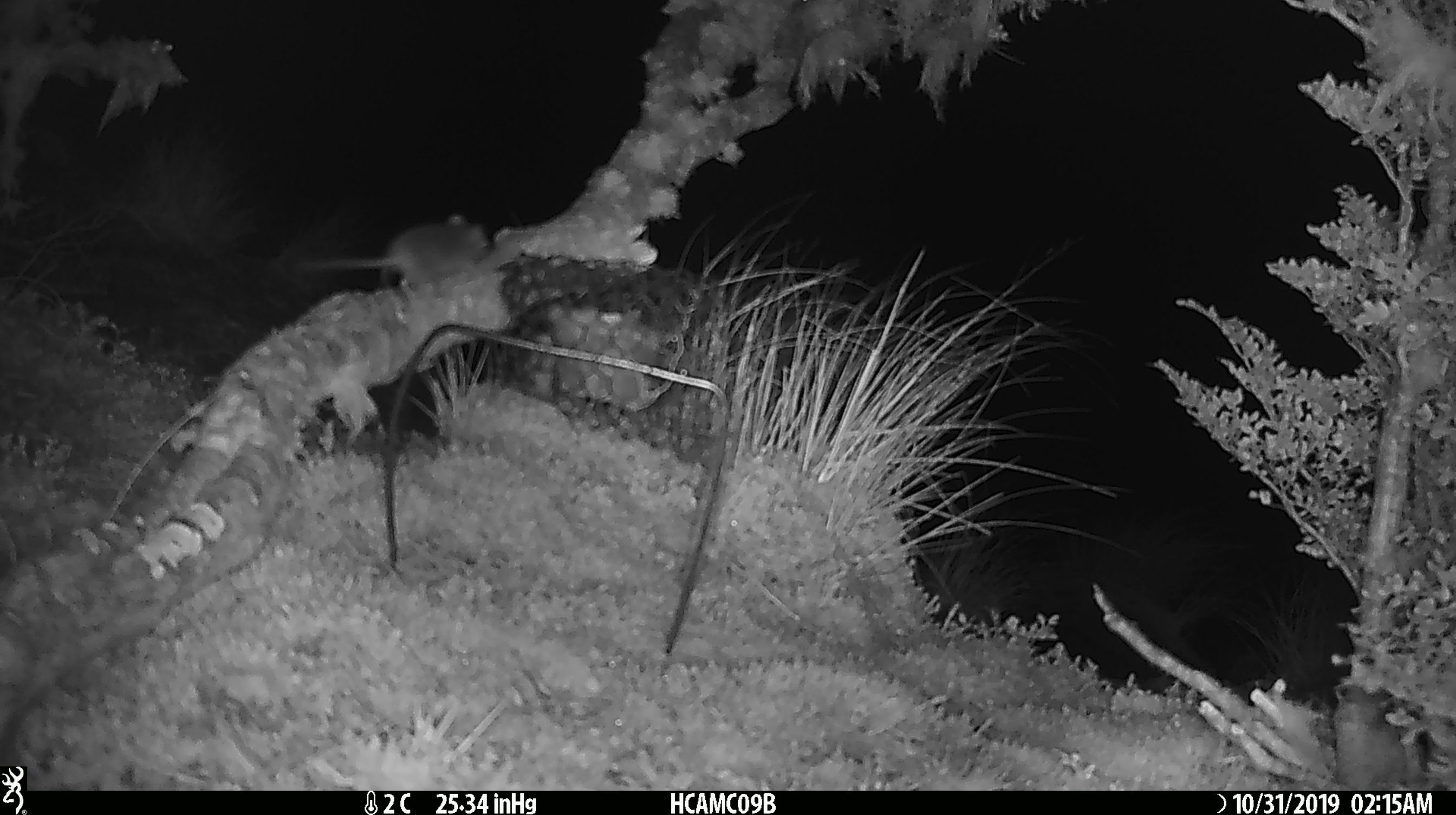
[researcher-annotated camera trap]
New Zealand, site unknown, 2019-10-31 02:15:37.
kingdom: Animalia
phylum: Chordata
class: Mammalia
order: Rodentia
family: Muridae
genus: Mus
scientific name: Mus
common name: mouse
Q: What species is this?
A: Mouse (Mus).